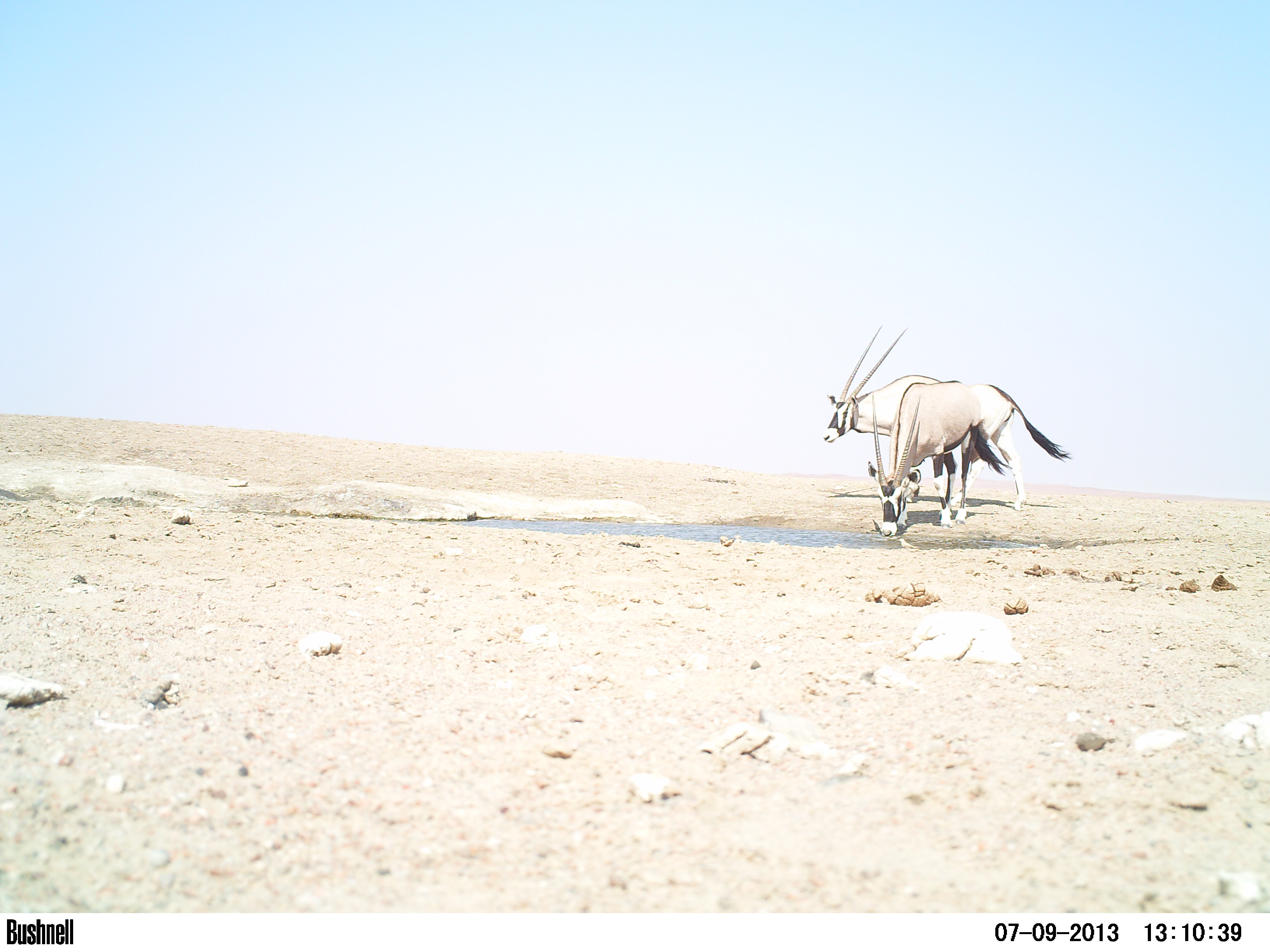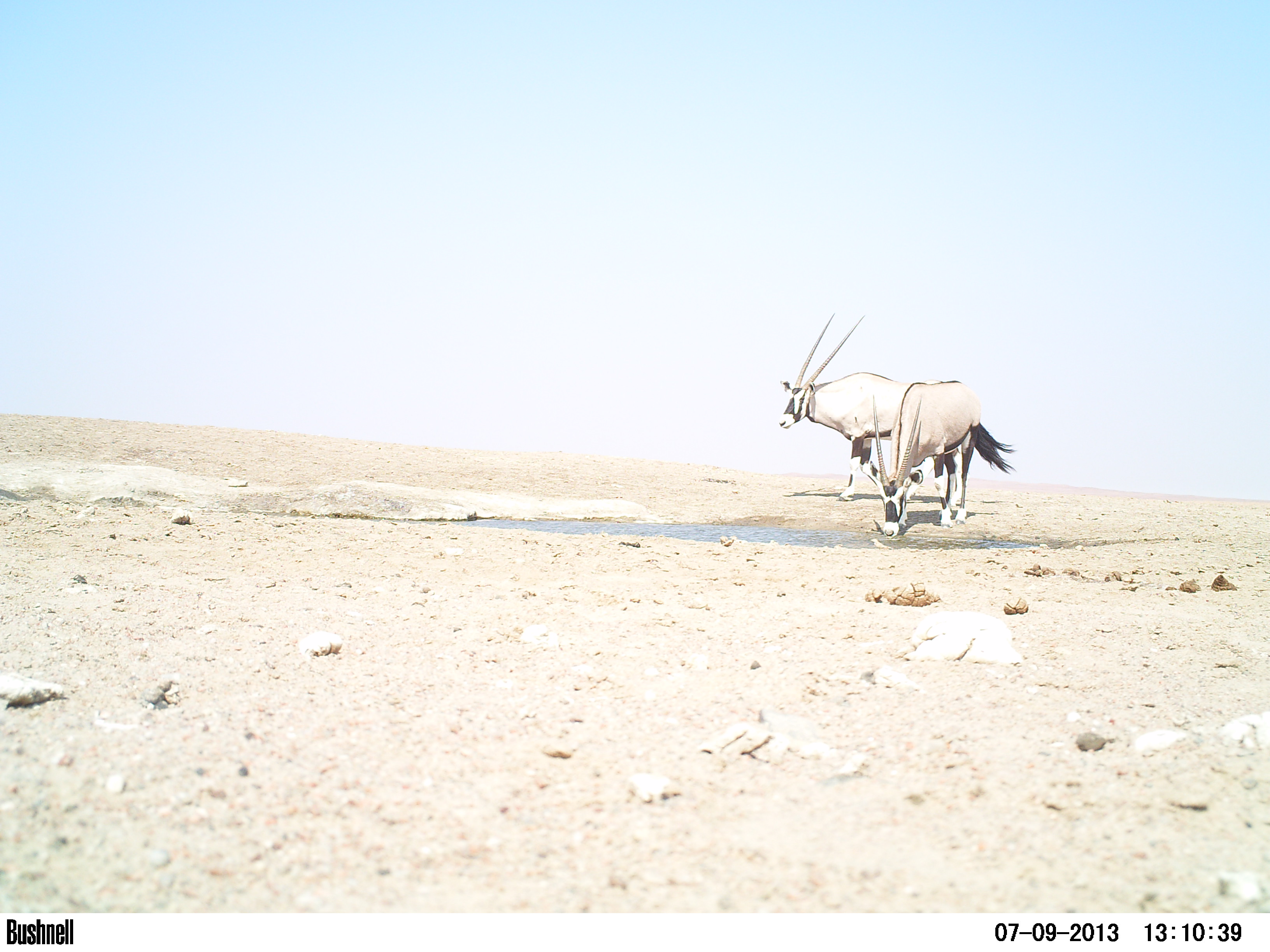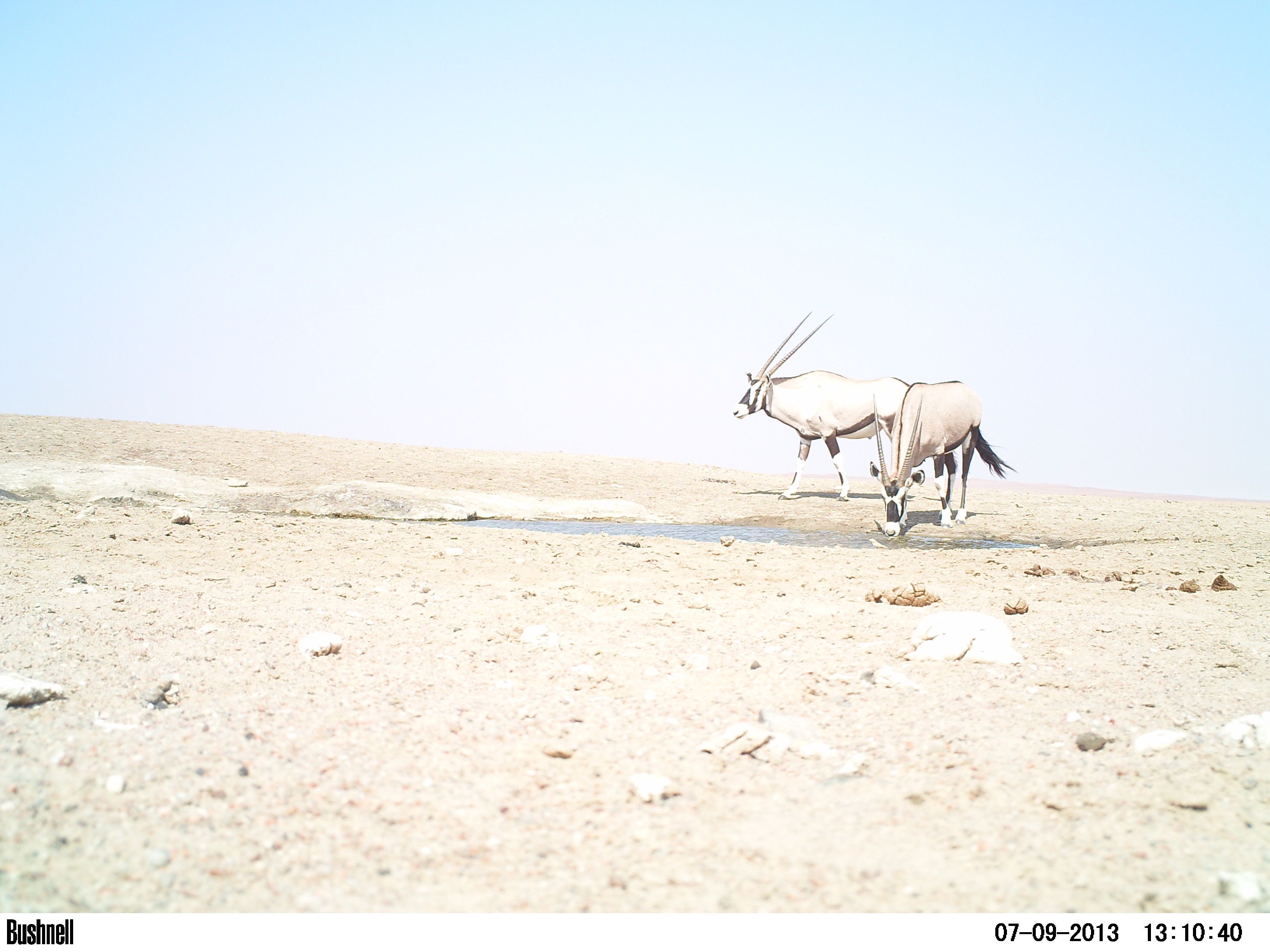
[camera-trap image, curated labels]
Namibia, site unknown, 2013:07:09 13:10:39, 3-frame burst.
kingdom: Animalia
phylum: Chordata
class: Mammalia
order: Artiodactyla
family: Bovidae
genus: Oryx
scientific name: Oryx gazella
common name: gemsbok